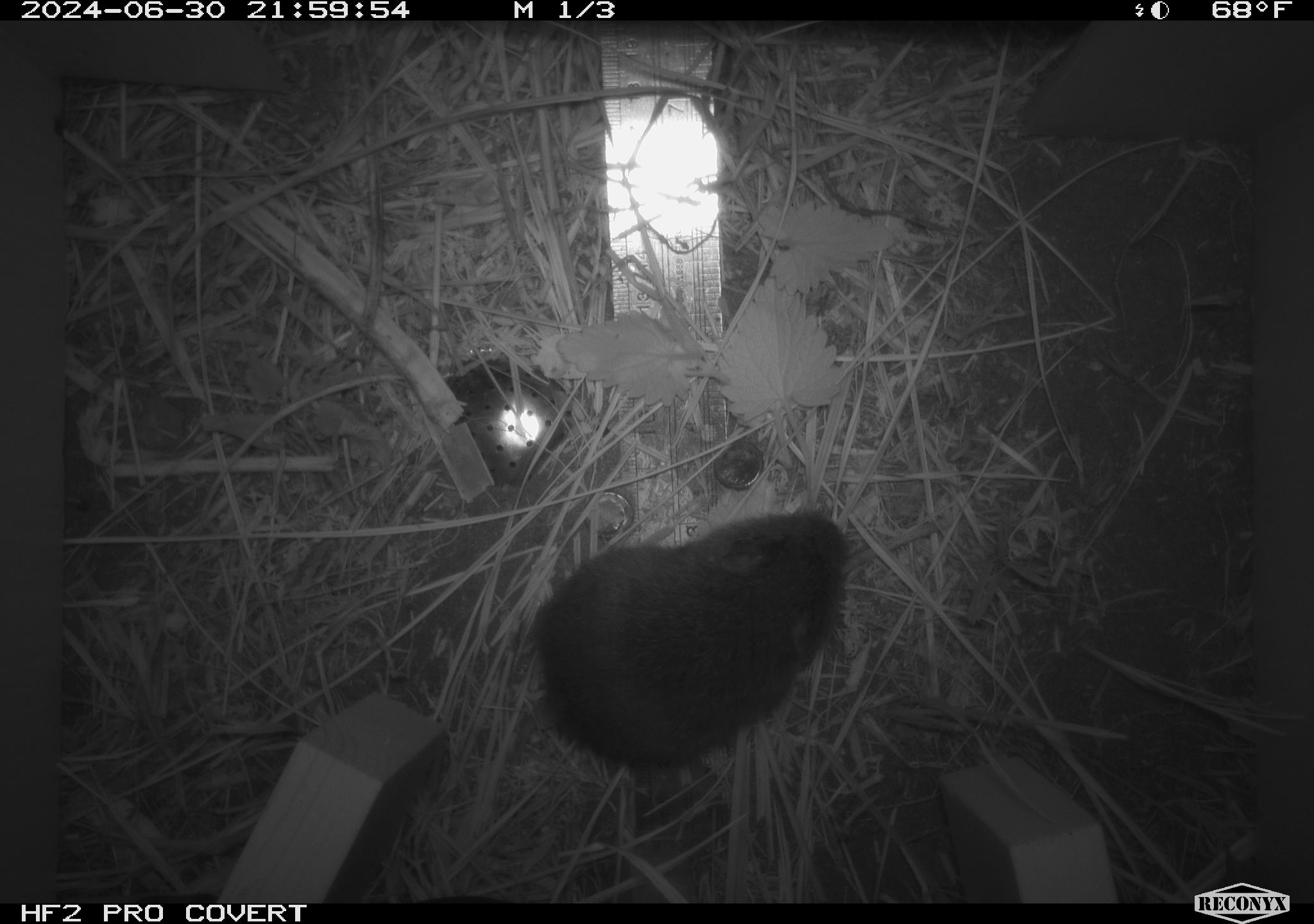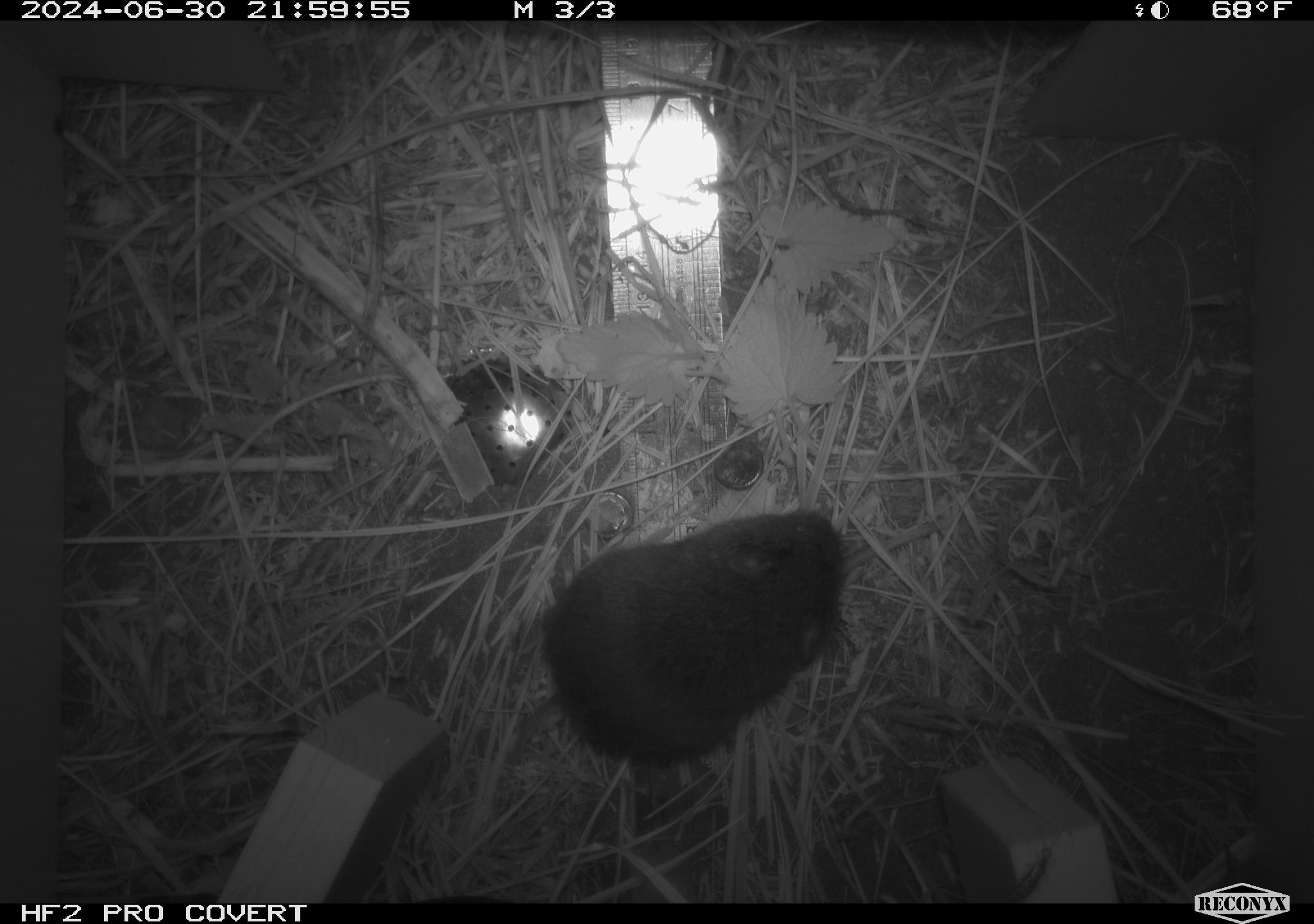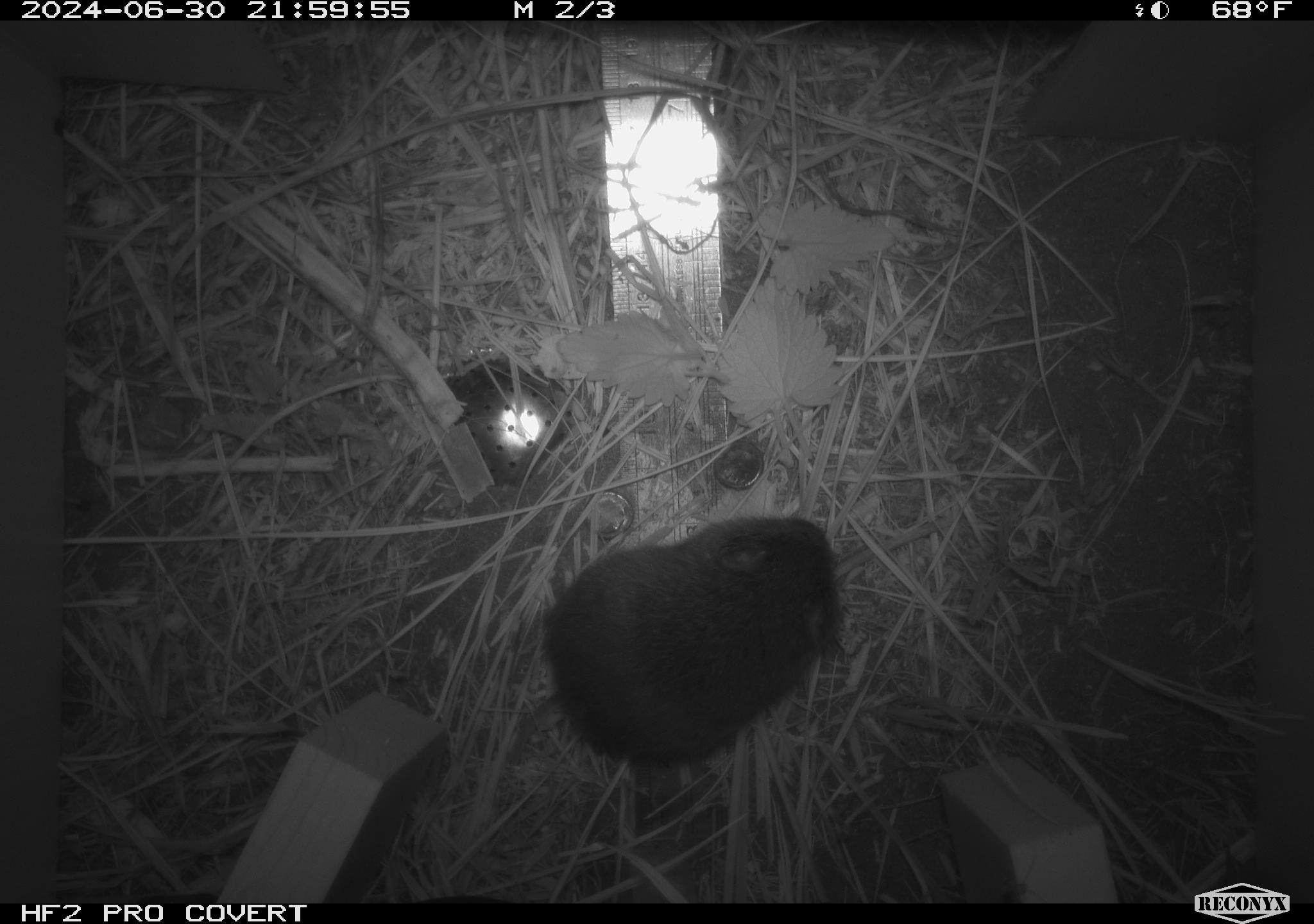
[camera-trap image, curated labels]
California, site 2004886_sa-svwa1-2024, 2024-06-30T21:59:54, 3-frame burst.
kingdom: Animalia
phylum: Chordata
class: Mammalia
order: Rodentia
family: Cricetidae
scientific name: Arvicolinae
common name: voles, lemmings, and muskrats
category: arvicolinae subfamily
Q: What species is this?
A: Arvicolinae subfamily (voles, lemmings, and muskrats) (Arvicolinae).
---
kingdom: Animalia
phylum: Arthropoda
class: Malacostraca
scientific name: Malacostraca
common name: amphipods, crabs, isopods, krill, lobsters and shrimps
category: malacostracan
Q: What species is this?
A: Malacostracan (amphipods, crabs, isopods, krill, lobsters and shrimps) (Malacostraca).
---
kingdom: Animalia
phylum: Arthropoda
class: Insecta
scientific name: Insecta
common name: insect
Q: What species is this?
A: Insect (Insecta).